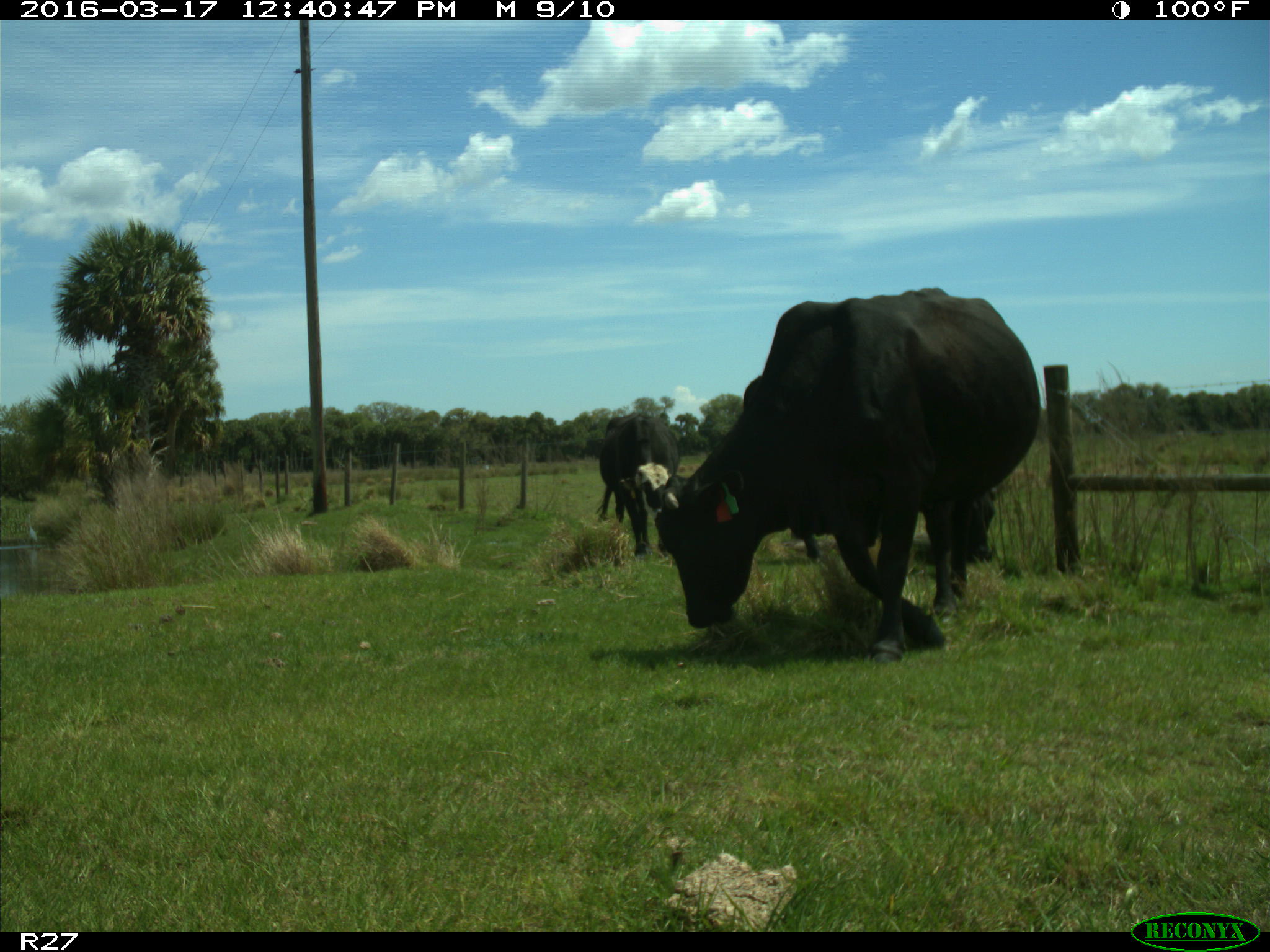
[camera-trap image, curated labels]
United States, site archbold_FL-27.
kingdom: Animalia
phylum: Chordata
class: Mammalia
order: Artiodactyla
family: Bovidae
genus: Bos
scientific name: Bos taurus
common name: domestic cow